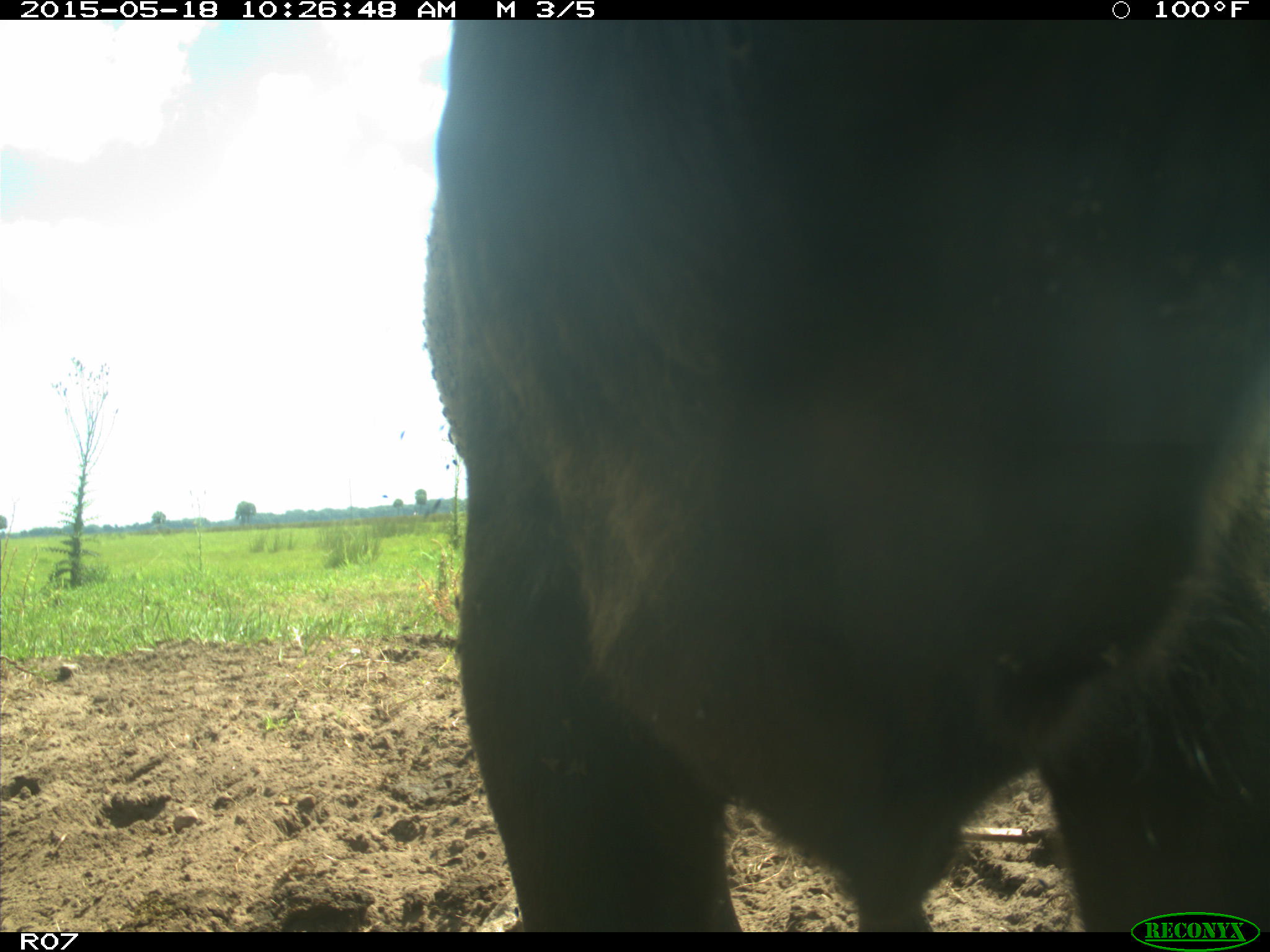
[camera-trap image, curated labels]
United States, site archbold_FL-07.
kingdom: Animalia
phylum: Chordata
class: Mammalia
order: Artiodactyla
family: Bovidae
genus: Bos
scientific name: Bos taurus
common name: domestic cow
Bos taurus (domestic cow).